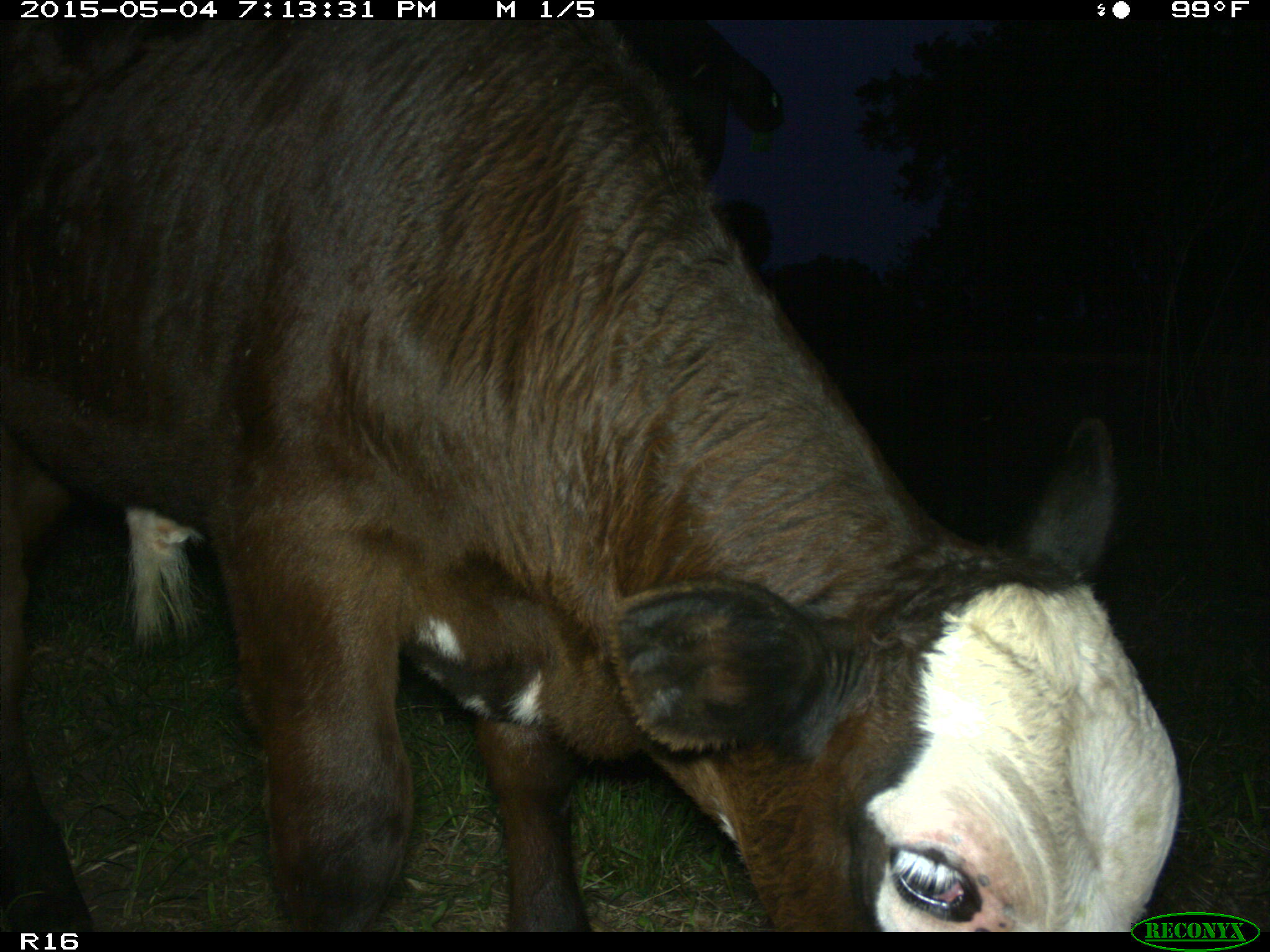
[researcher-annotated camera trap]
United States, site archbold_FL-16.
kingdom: Animalia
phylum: Chordata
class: Mammalia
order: Artiodactyla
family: Bovidae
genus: Bos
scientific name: Bos taurus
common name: domestic cow